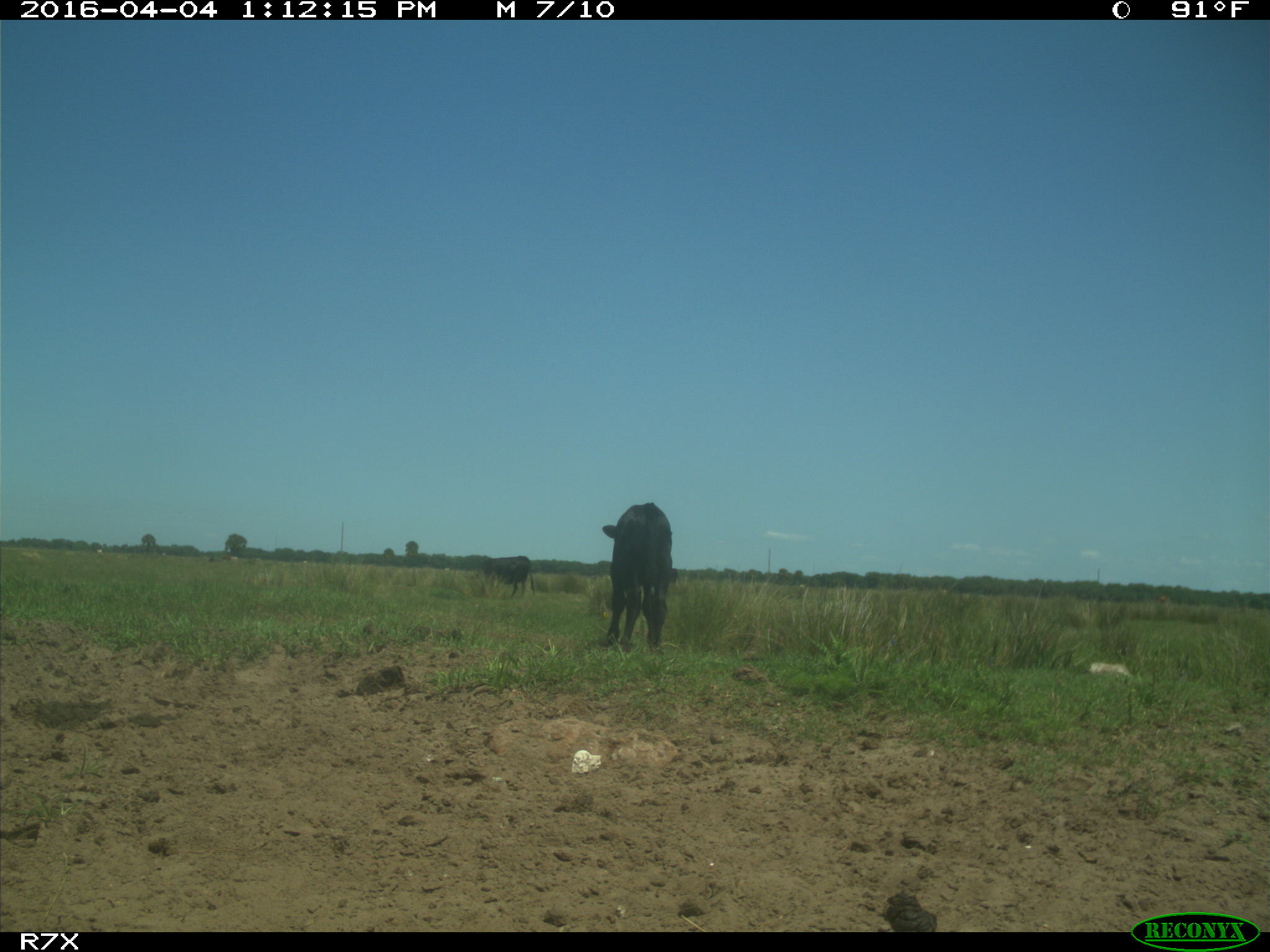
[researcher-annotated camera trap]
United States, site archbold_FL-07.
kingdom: Animalia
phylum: Chordata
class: Mammalia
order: Artiodactyla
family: Bovidae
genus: Bos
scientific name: Bos taurus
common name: domestic cow